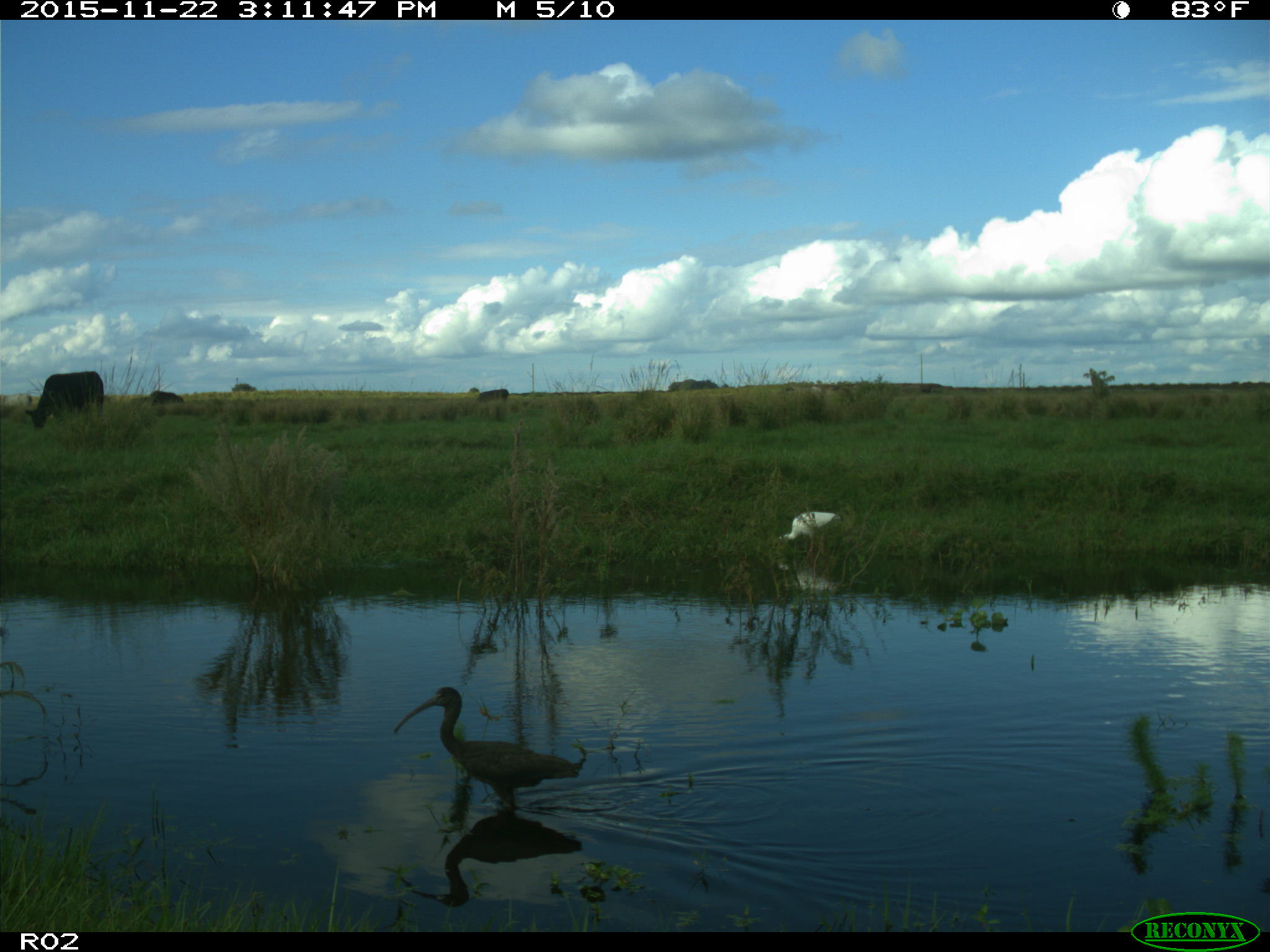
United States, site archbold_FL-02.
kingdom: Animalia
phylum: Chordata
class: Mammalia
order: Artiodactyla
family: Bovidae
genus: Bos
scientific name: Bos taurus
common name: domestic cow